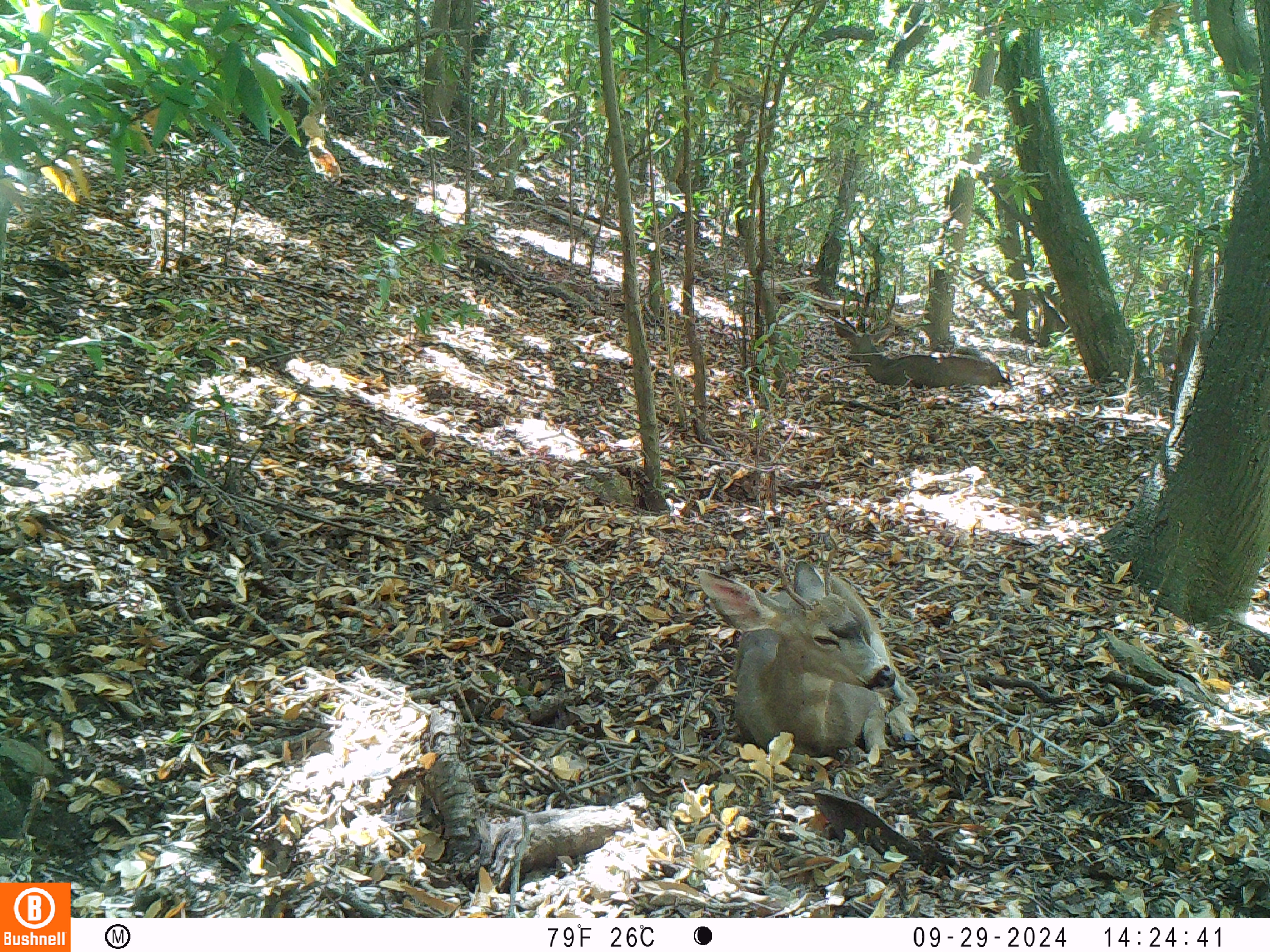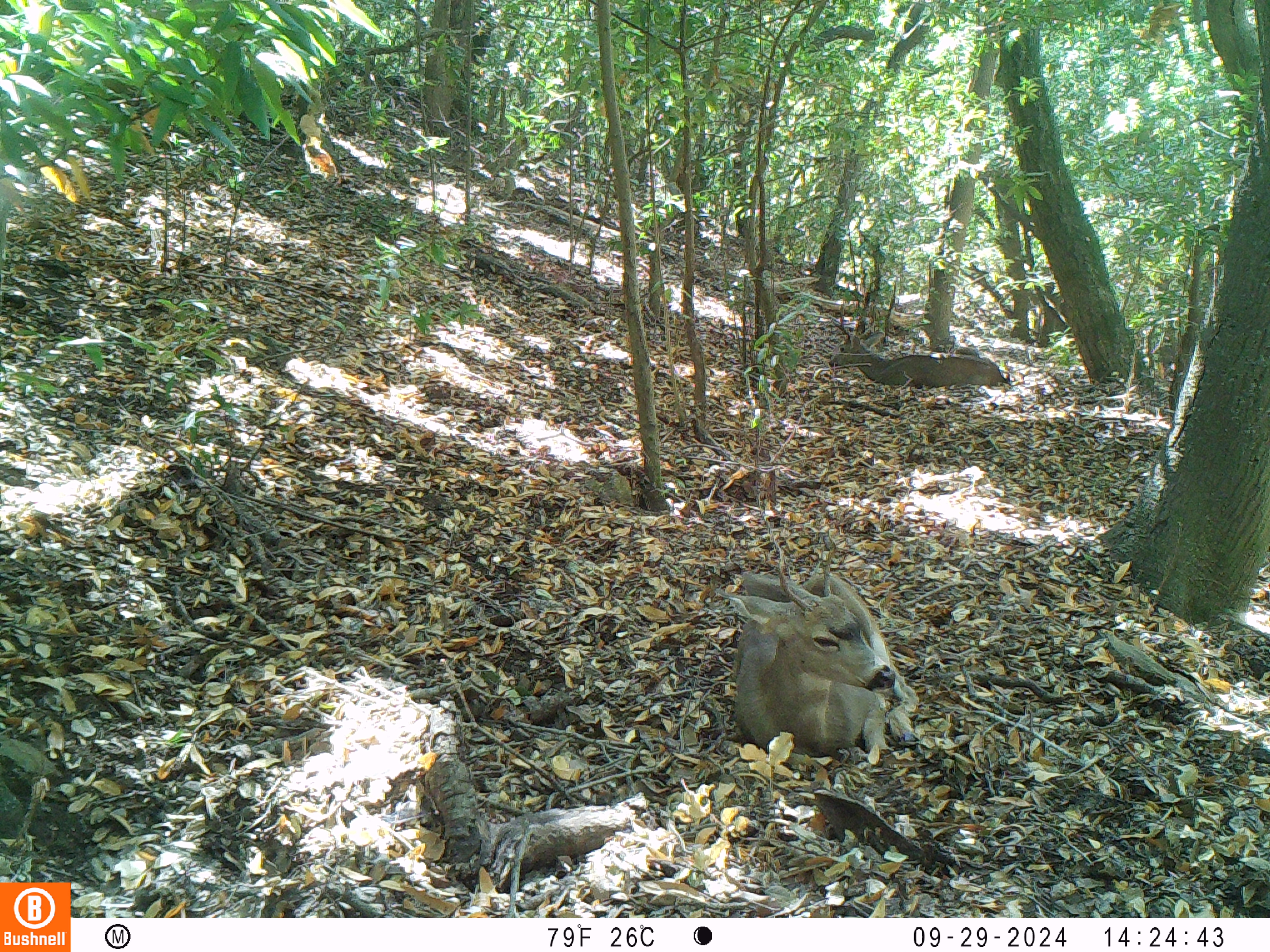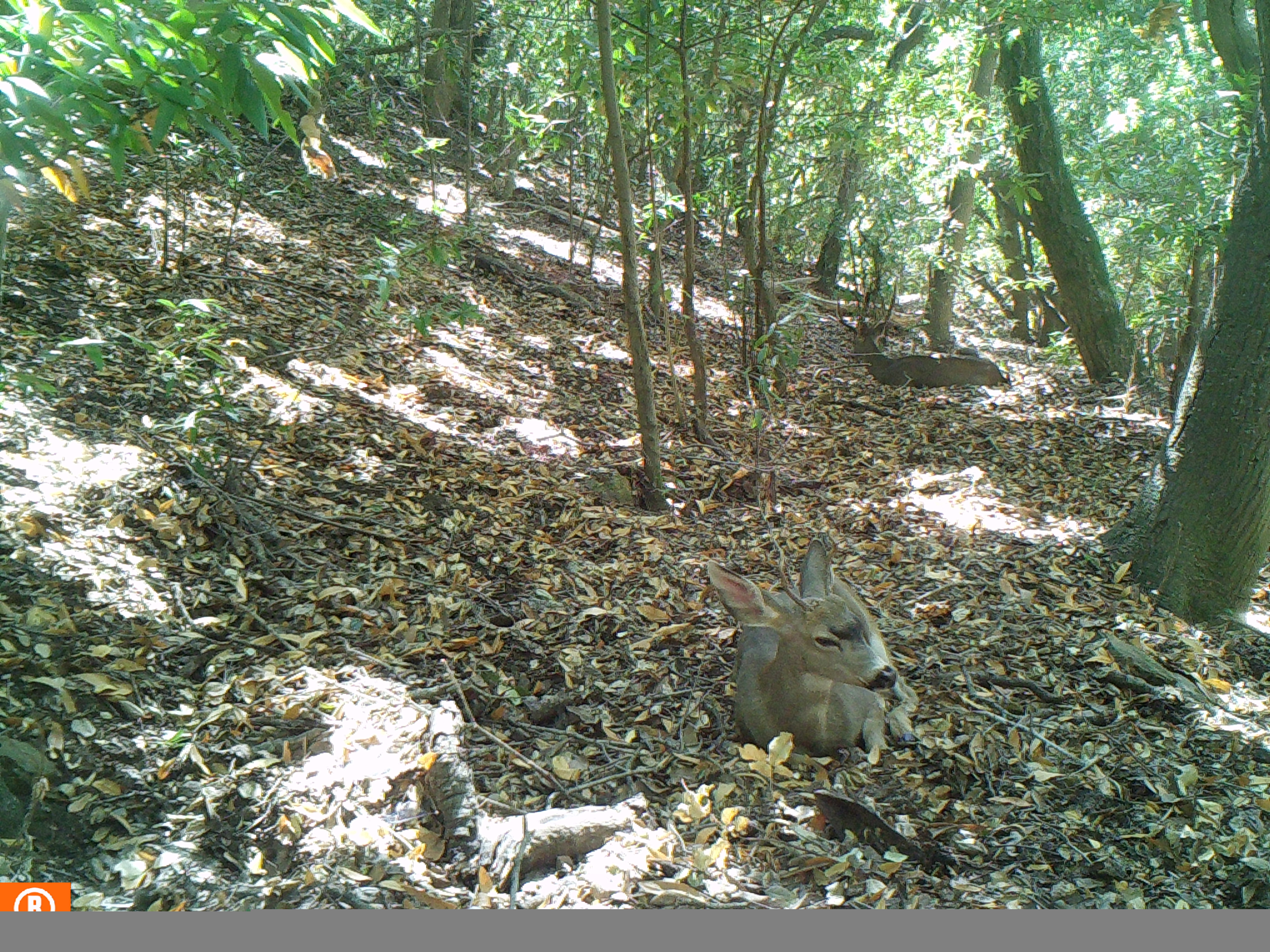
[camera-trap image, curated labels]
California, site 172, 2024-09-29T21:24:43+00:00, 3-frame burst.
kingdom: Animalia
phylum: Chordata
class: Mammalia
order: Artiodactyla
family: Cervidae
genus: Odocoileus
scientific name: Odocoileus hemionus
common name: mule deer